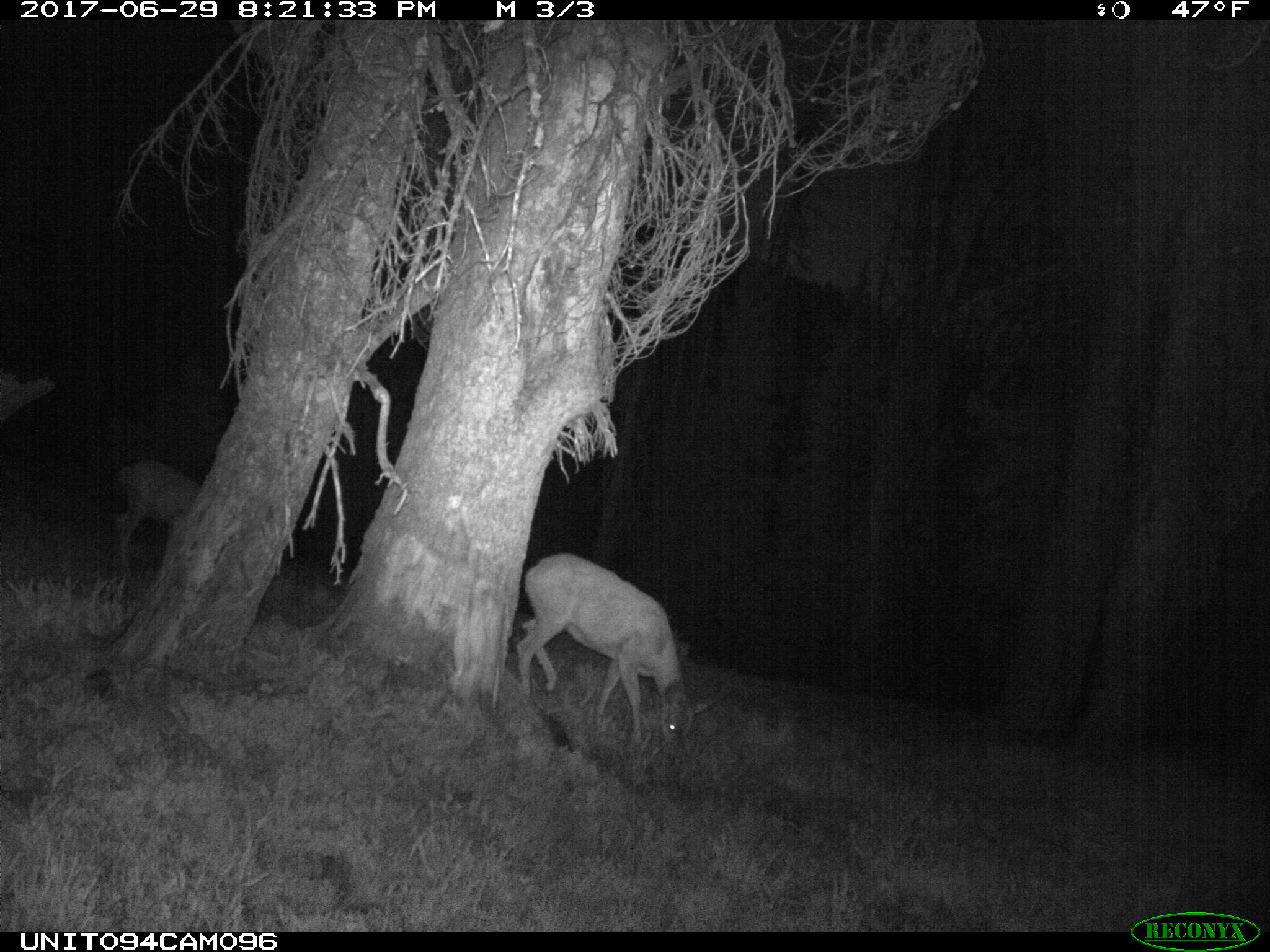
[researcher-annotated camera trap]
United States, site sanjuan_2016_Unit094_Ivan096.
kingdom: Animalia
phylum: Chordata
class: Mammalia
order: Artiodactyla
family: Cervidae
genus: Odocoileus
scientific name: Odocoileus hemionus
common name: mule deer